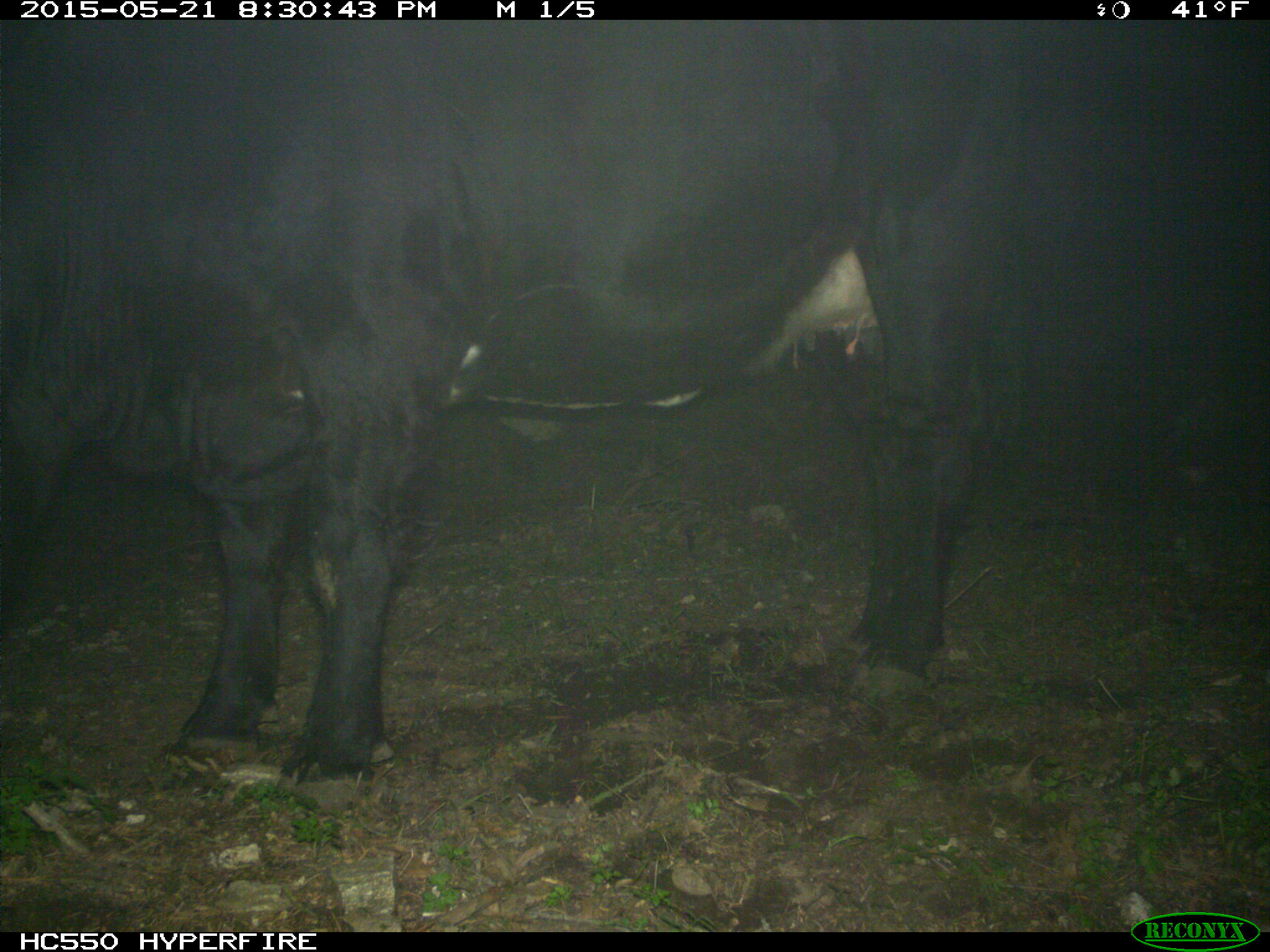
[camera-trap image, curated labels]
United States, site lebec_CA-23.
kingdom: Animalia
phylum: Chordata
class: Mammalia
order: Artiodactyla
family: Bovidae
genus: Bos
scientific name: Bos taurus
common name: domestic cow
Bos taurus (domestic cow).